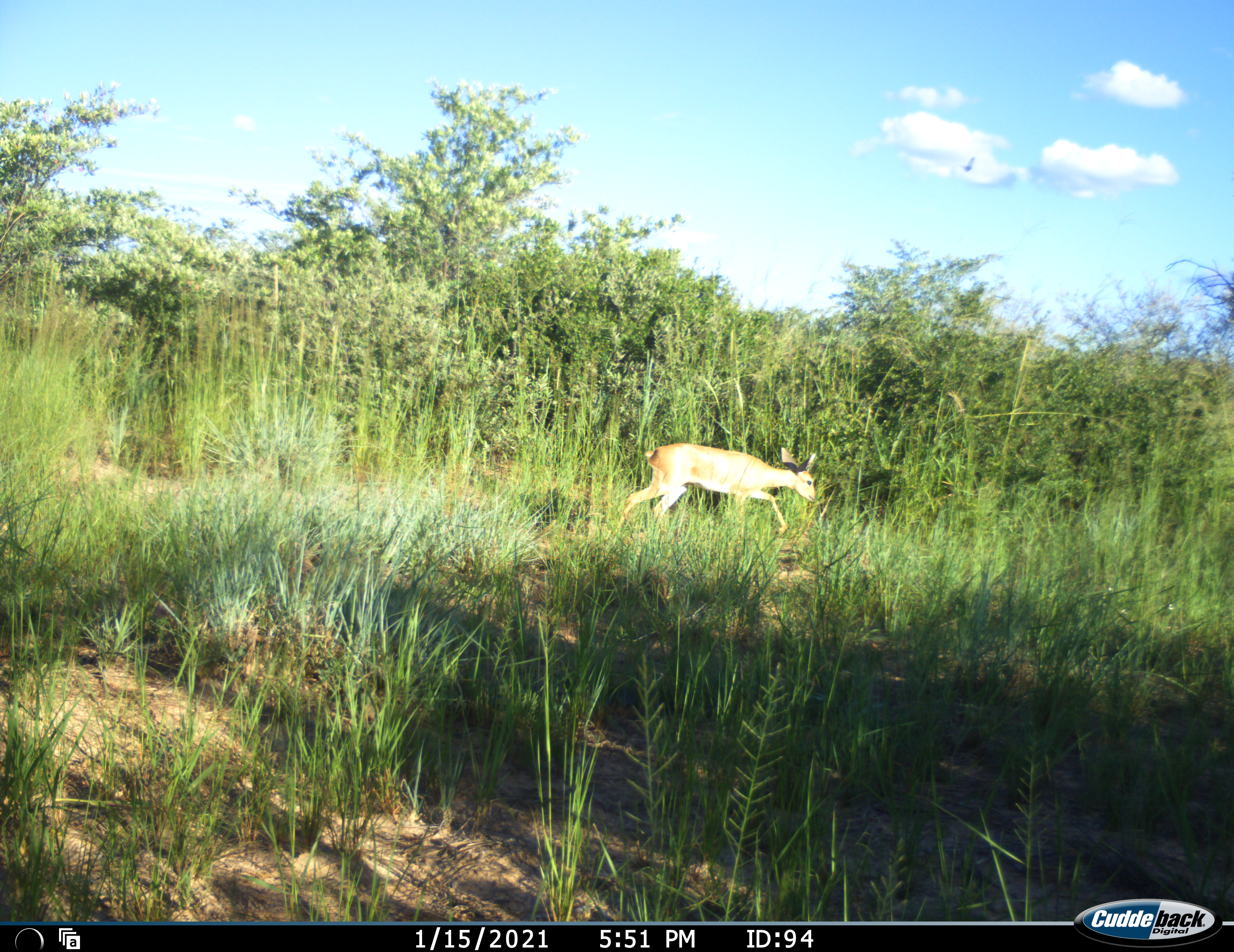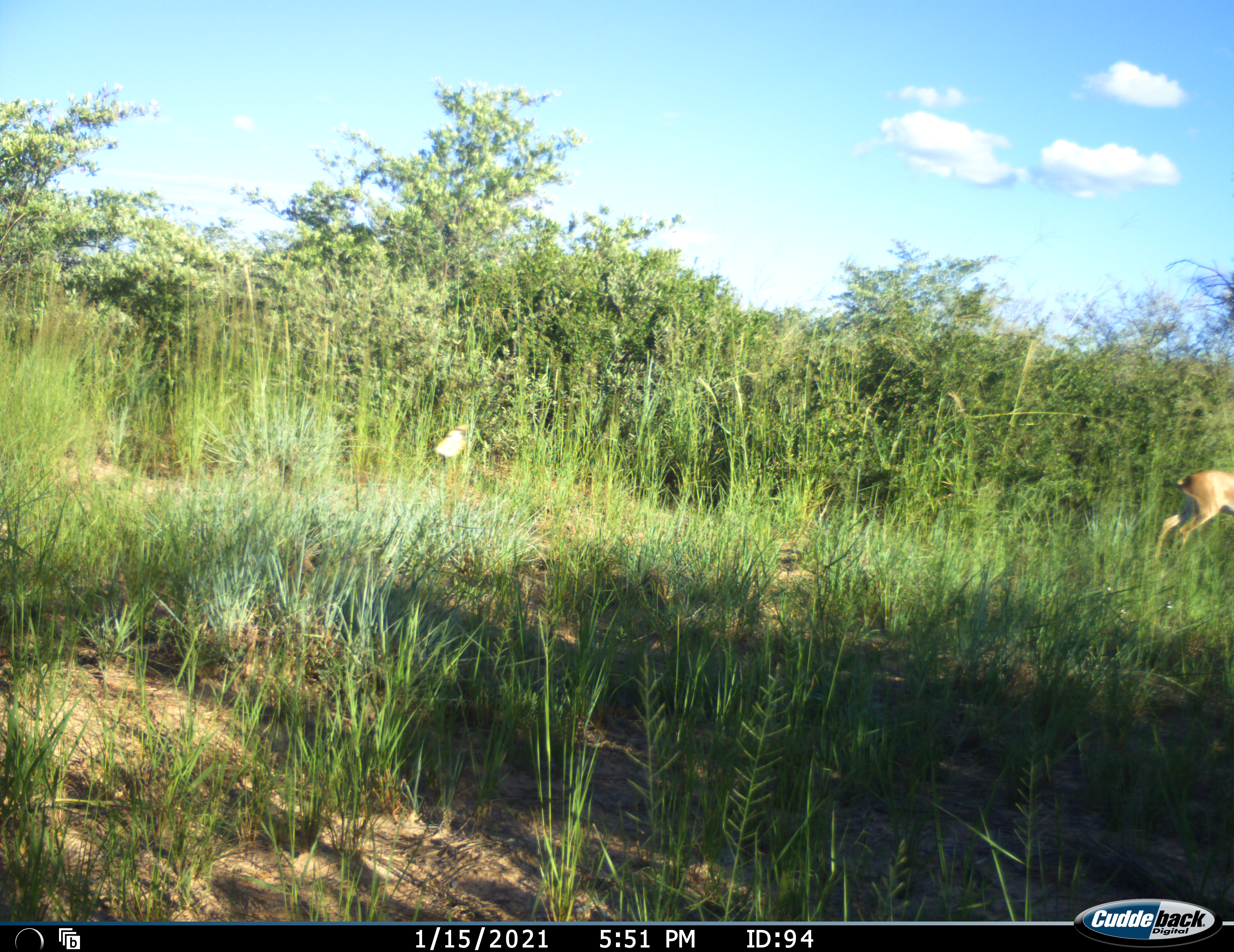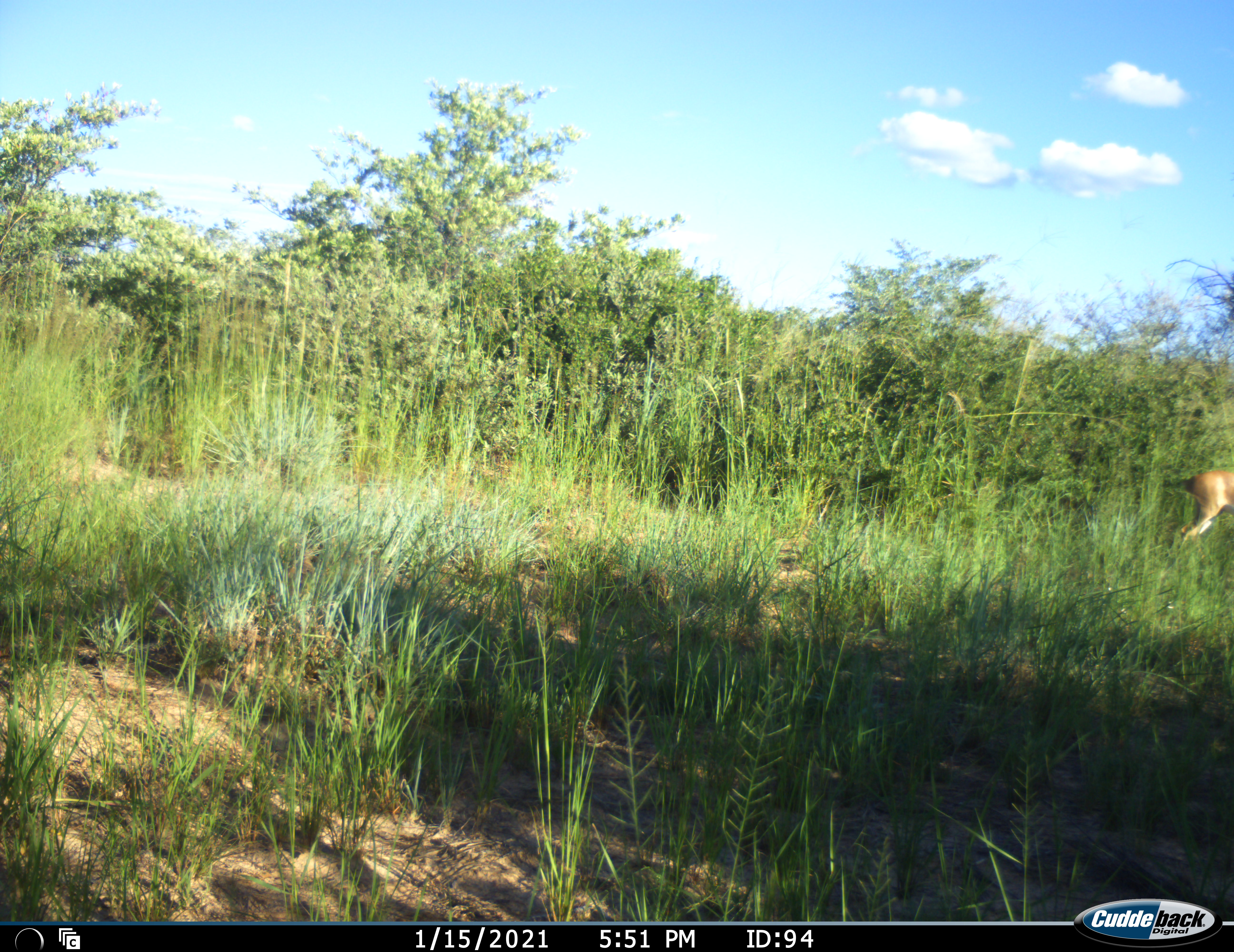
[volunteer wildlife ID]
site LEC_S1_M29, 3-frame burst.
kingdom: Animalia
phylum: Chordata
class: Mammalia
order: Artiodactyla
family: Bovidae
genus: Raphicerus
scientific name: Raphicerus campestris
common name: steenbok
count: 1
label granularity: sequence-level